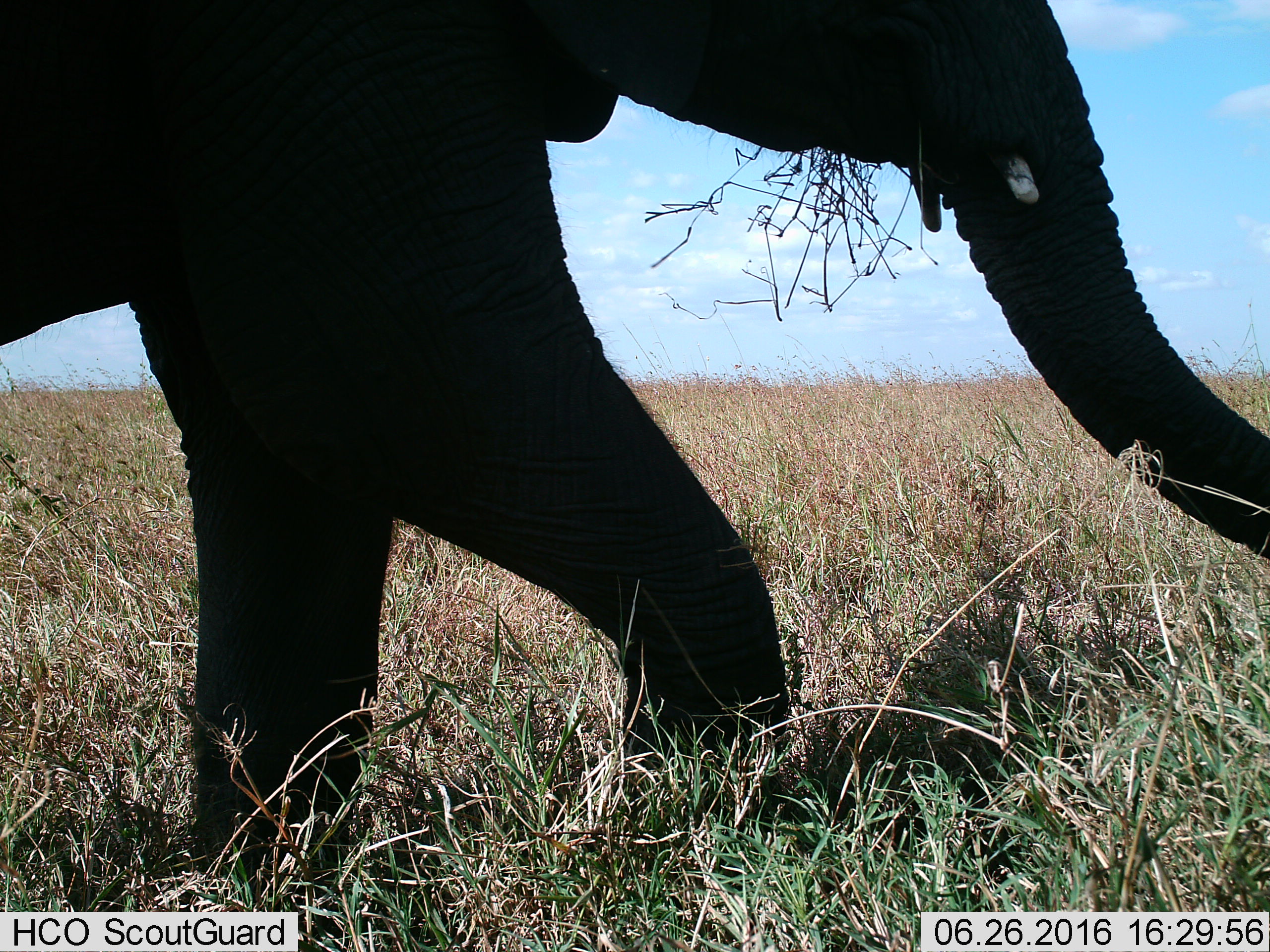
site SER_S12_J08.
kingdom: Animalia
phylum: Chordata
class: Mammalia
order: Proboscidea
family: Elephantidae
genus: Loxodonta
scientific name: Loxodonta africana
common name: african bush elephant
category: elephant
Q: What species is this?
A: Elephant (african bush elephant) (Loxodonta africana).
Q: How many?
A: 1.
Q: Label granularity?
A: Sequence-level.